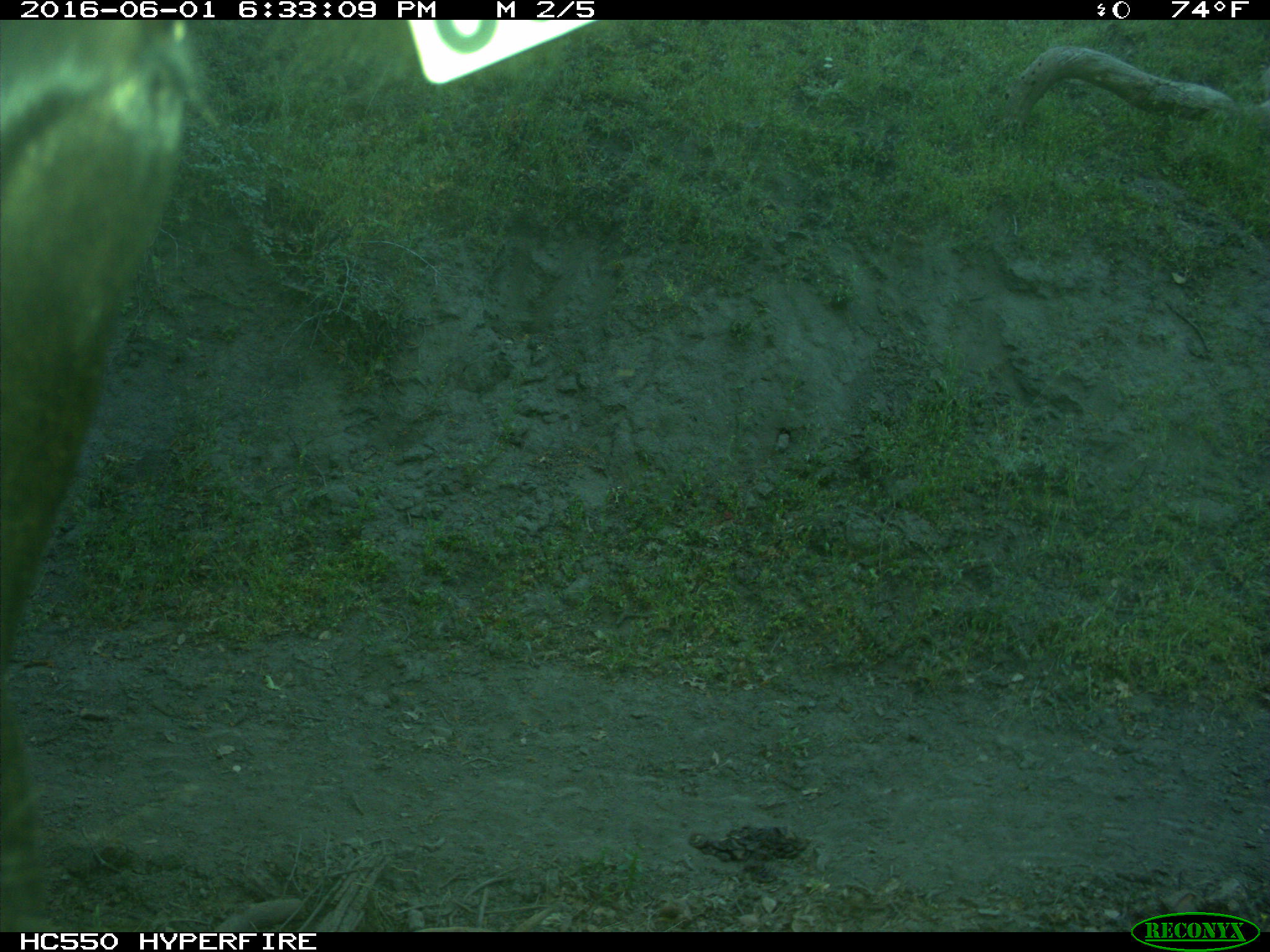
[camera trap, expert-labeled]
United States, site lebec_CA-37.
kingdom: Animalia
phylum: Chordata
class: Mammalia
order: Artiodactyla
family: Bovidae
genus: Bos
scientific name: Bos taurus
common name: domestic cow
Bos taurus (domestic cow).